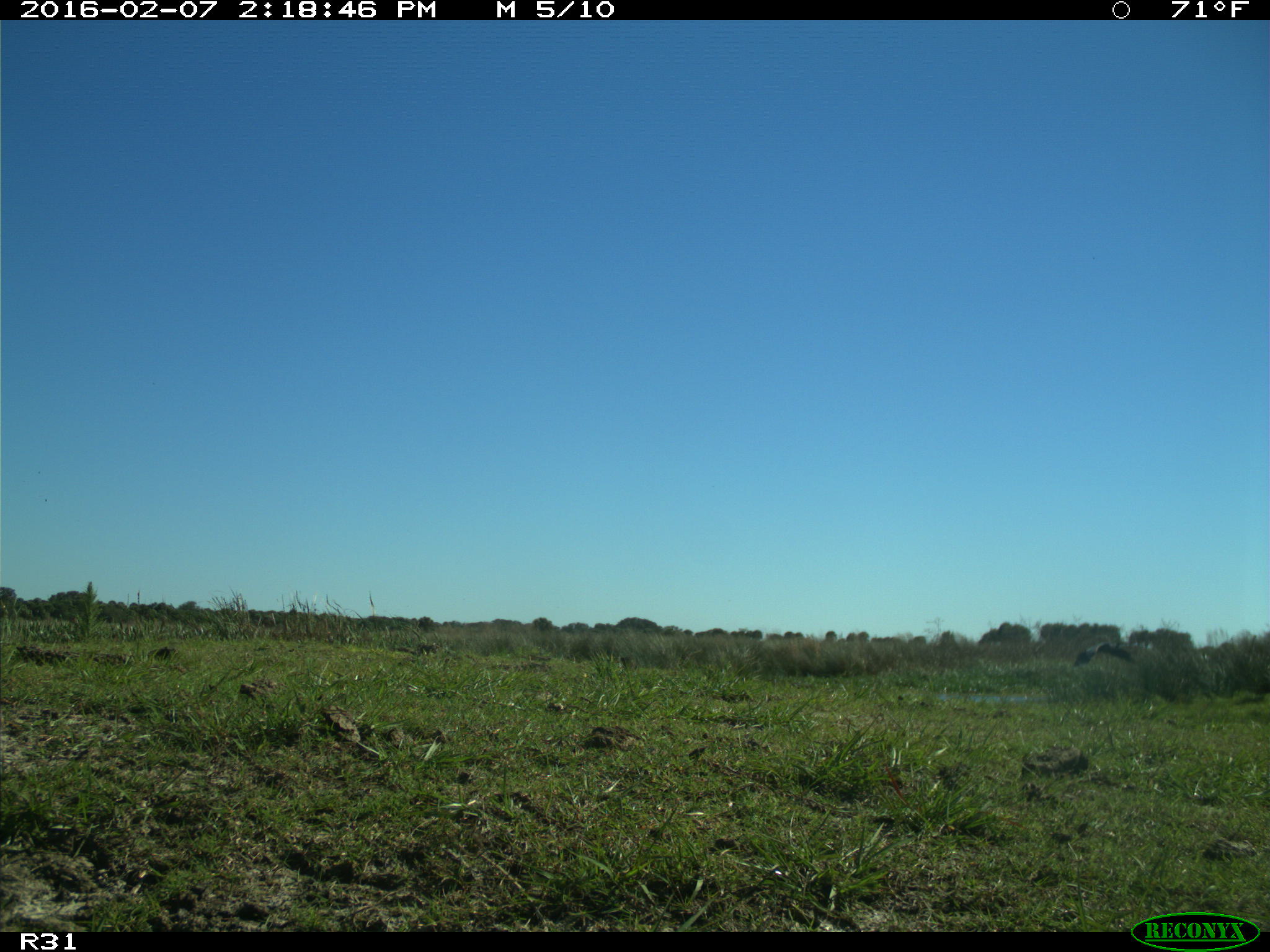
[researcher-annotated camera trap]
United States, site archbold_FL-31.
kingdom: Animalia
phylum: Chordata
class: Aves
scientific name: Aves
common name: birds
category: unidentified bird